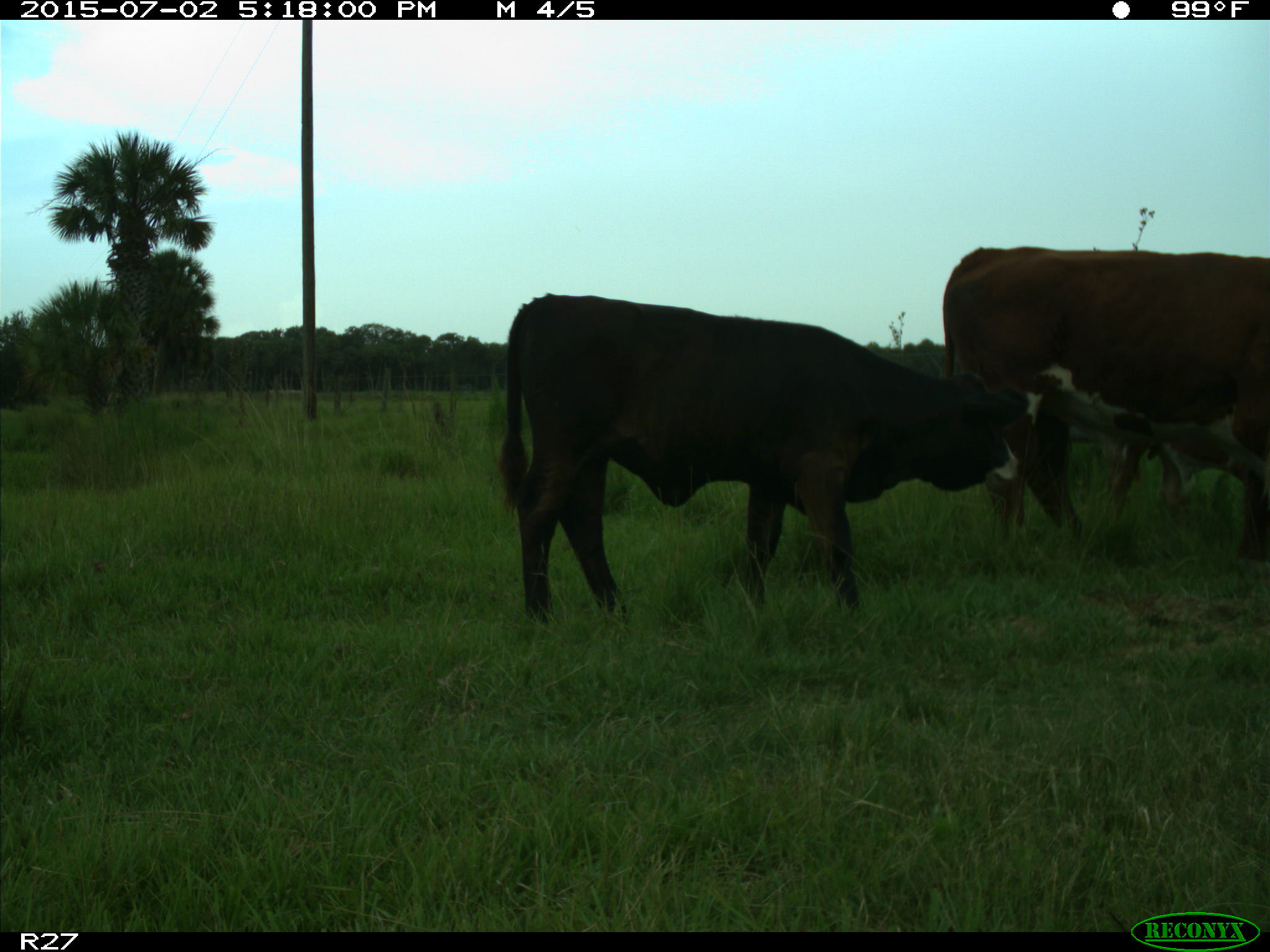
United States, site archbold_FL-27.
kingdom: Animalia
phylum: Chordata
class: Mammalia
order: Artiodactyla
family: Bovidae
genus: Bos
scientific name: Bos taurus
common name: domestic cow